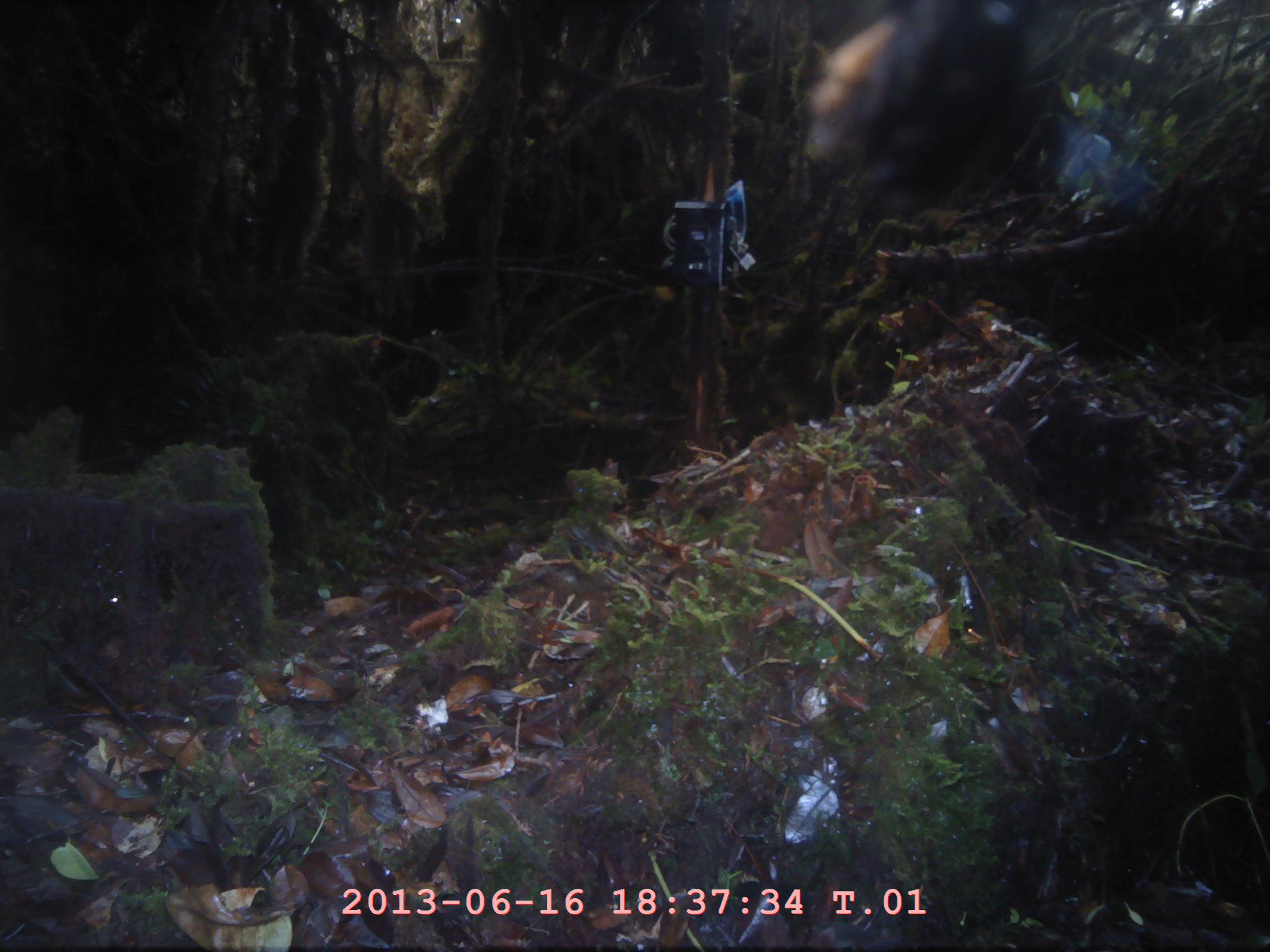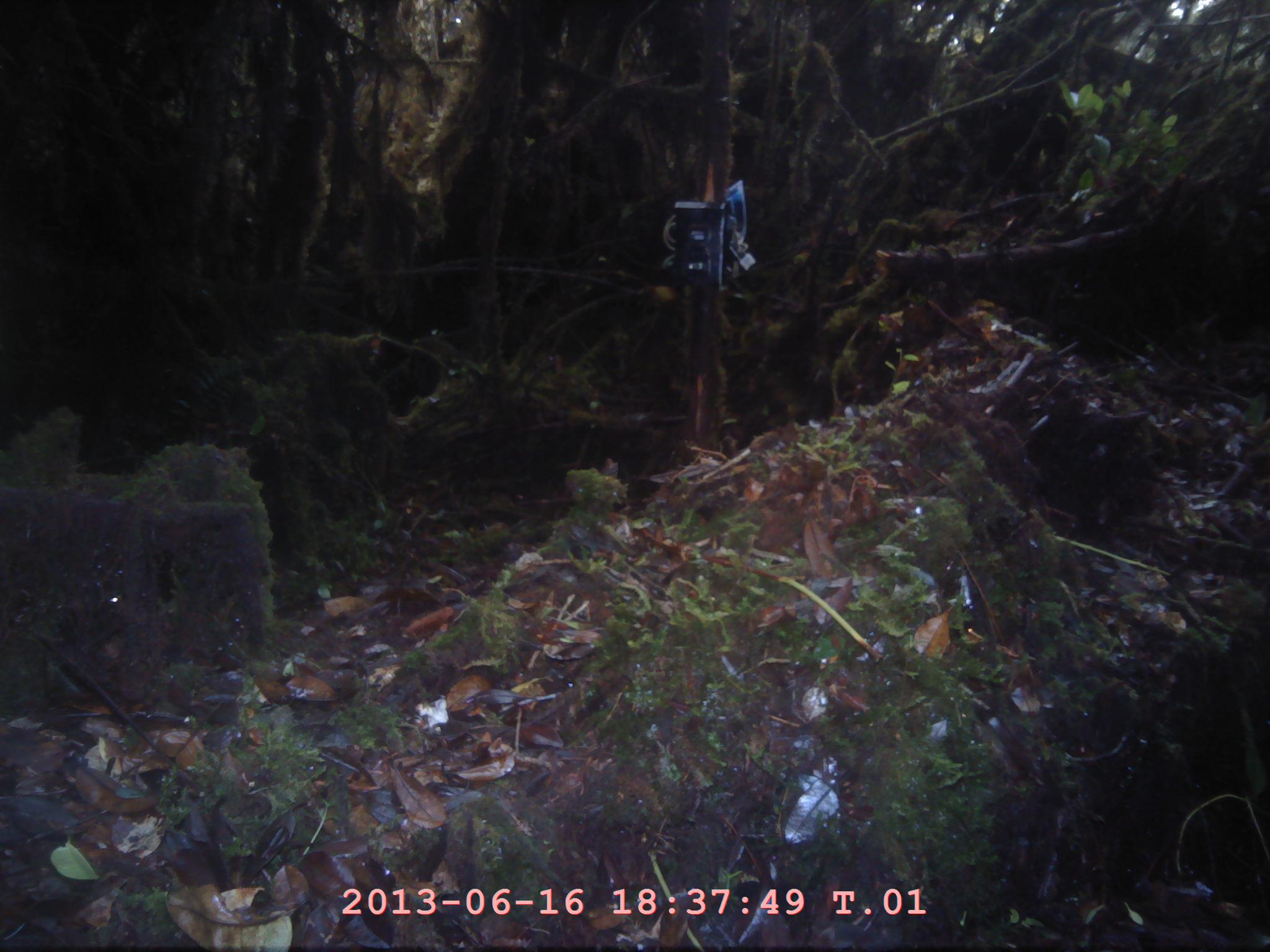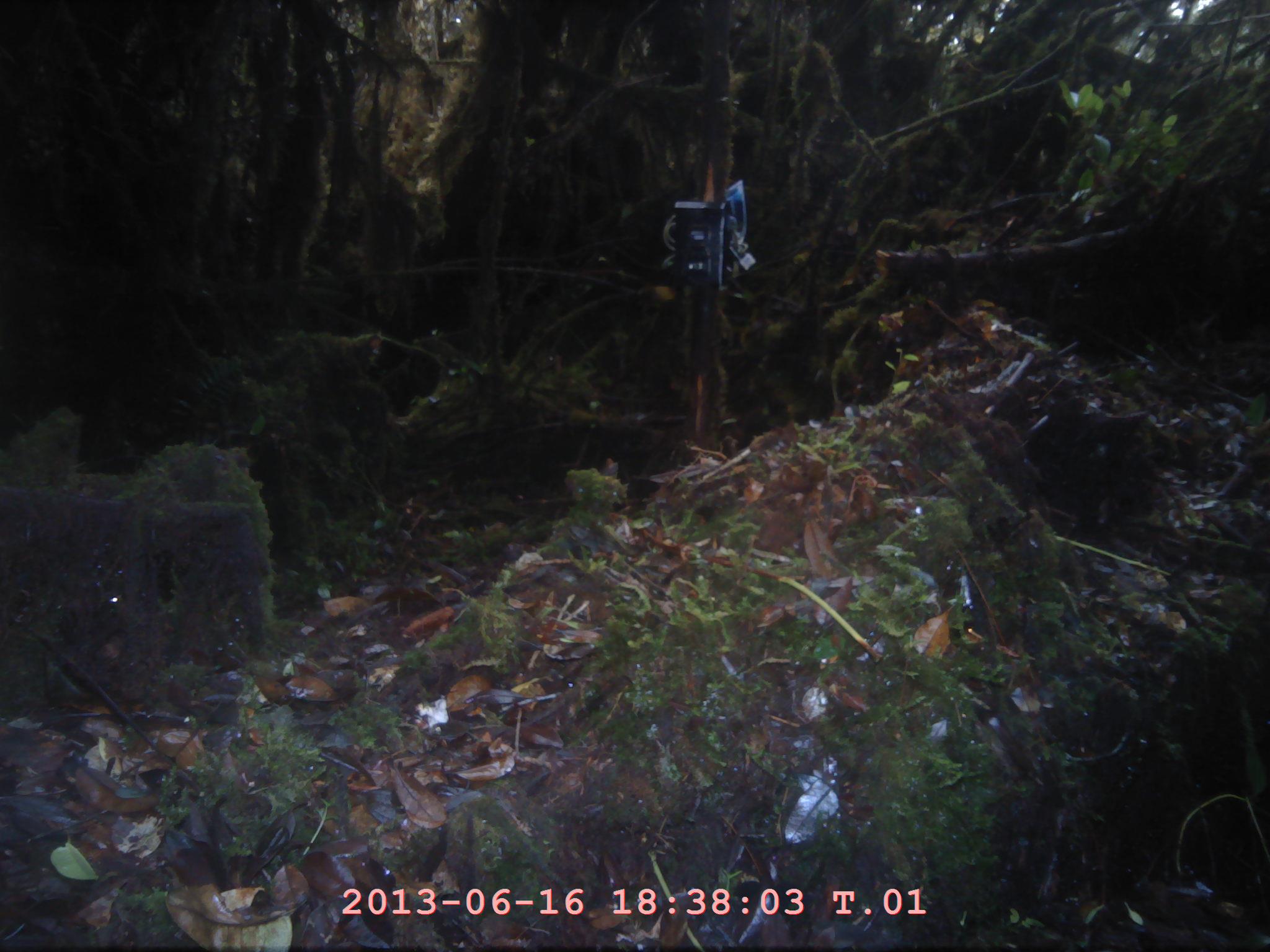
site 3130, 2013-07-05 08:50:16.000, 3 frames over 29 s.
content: unidentified animal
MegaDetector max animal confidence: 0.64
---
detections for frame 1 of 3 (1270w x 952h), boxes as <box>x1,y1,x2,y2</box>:
unidentifiable: <box>805,2,1021,214</box>